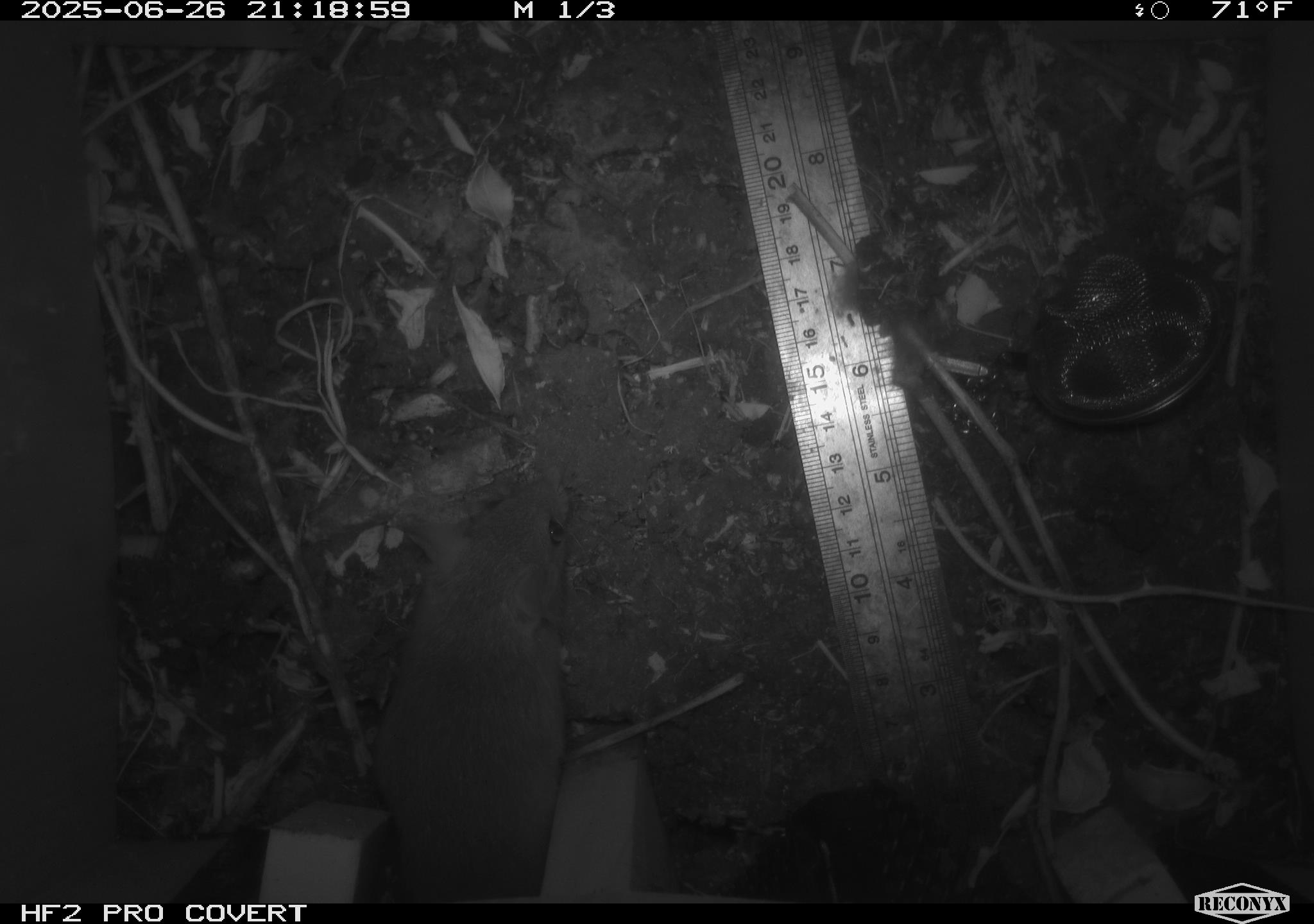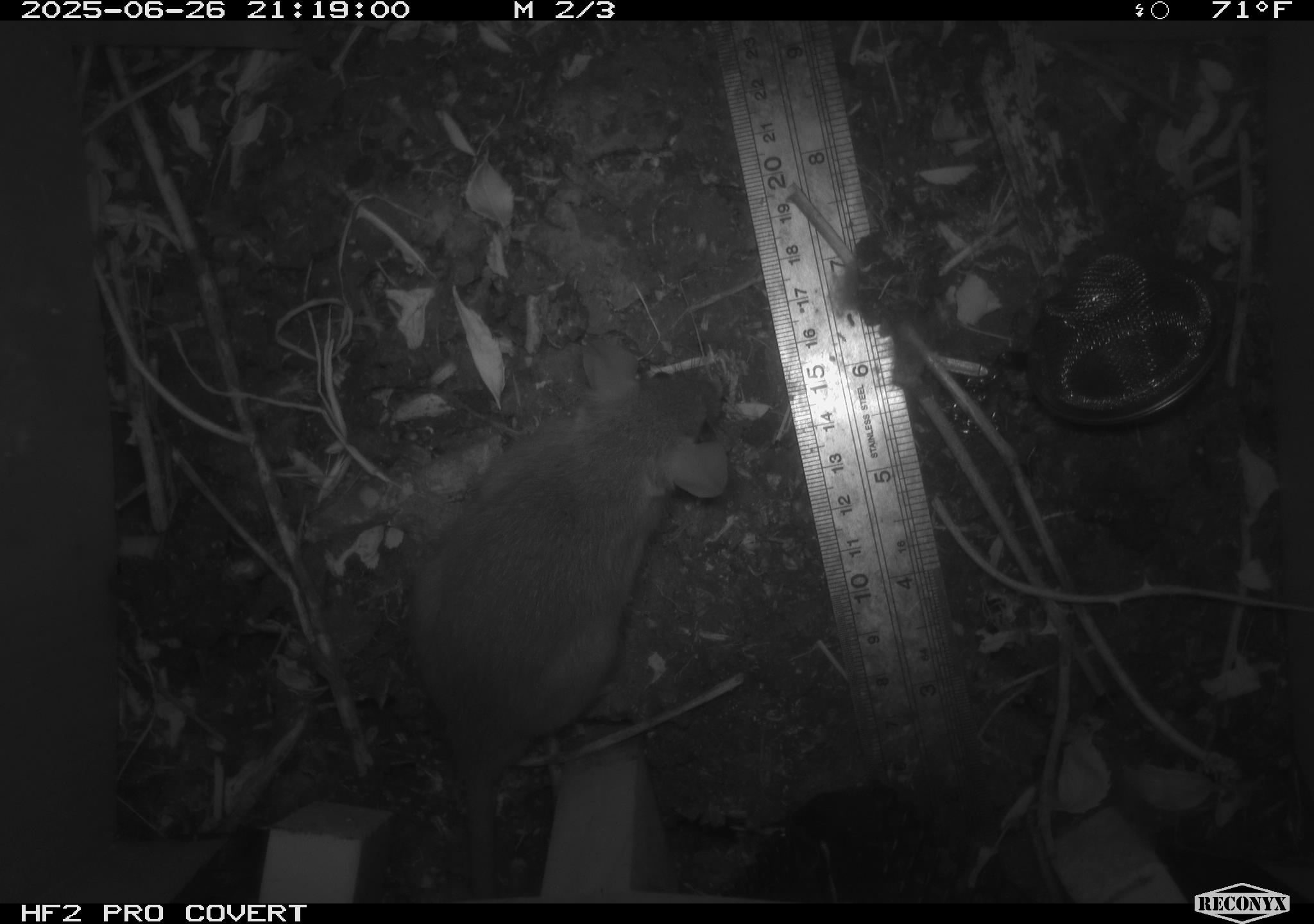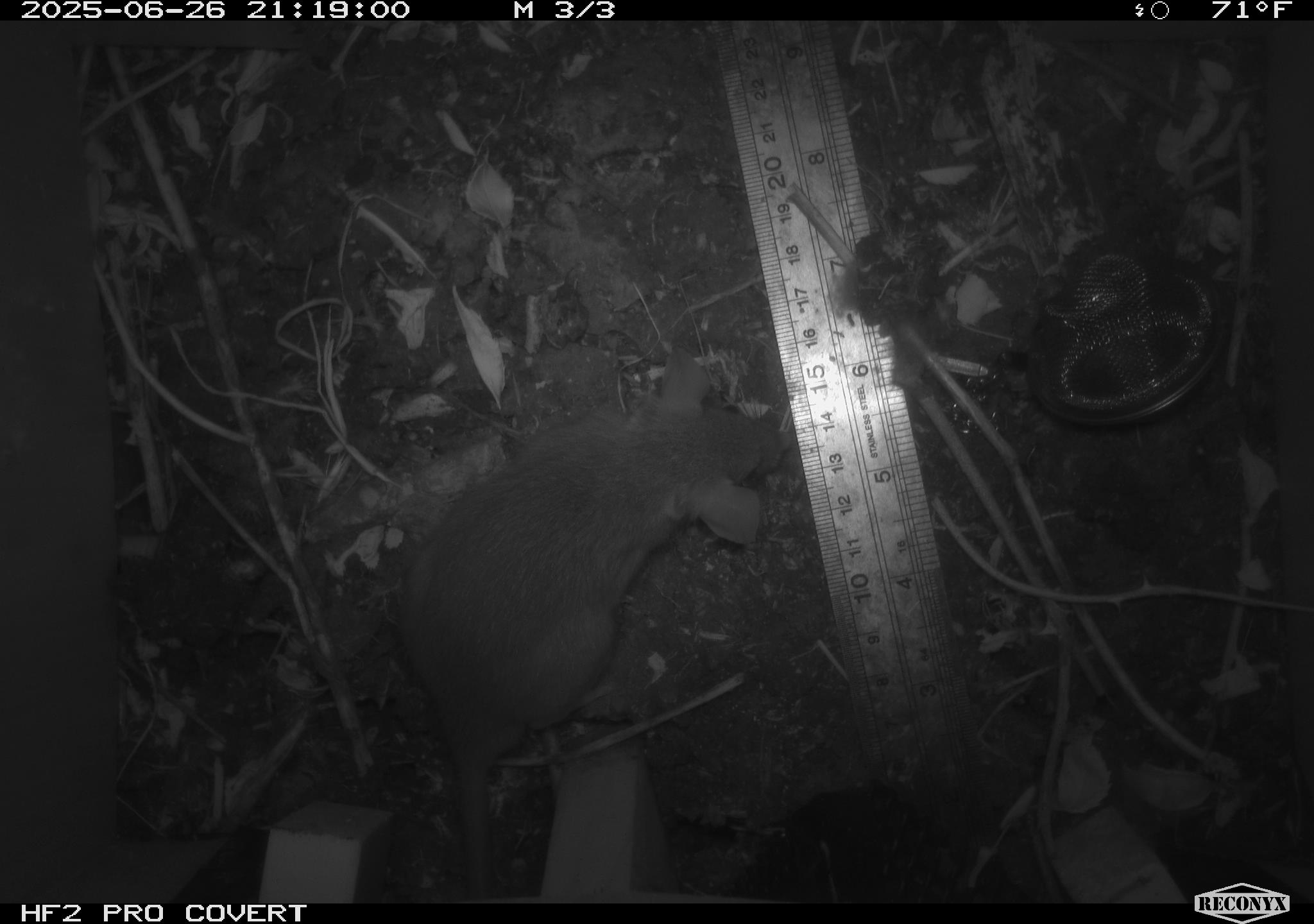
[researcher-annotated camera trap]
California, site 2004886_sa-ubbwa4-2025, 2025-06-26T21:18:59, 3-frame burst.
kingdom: Animalia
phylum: Chordata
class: Mammalia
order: Rodentia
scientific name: Rodentia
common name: rodent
Rodent (Rodentia).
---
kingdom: Animalia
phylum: Chordata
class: Mammalia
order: Rodentia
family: Muridae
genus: Rattus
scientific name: Rattus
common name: rat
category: rattus species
Rattus species (rat) (Rattus).